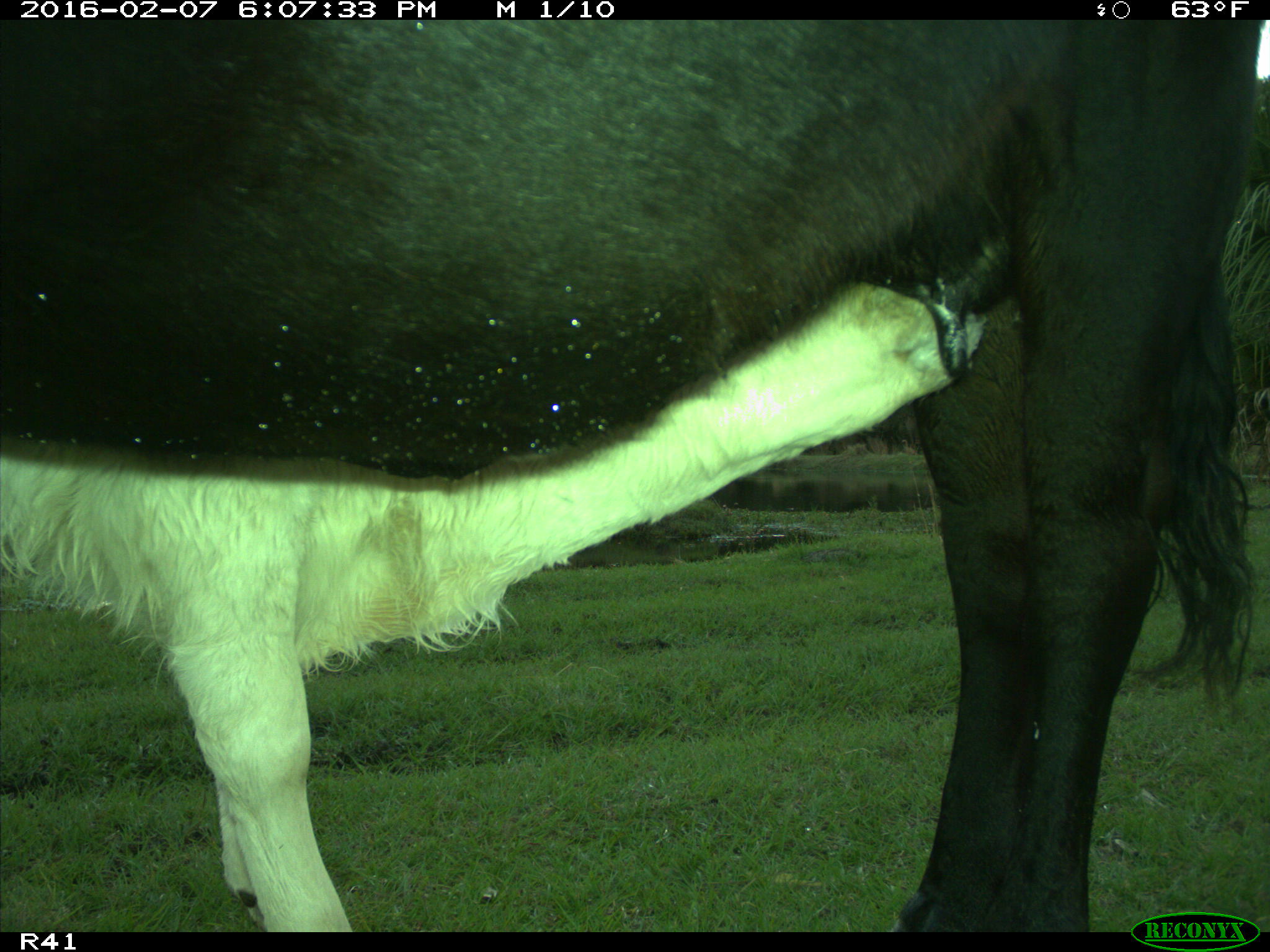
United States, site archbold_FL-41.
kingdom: Animalia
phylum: Chordata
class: Mammalia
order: Artiodactyla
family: Bovidae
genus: Bos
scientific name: Bos taurus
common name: domestic cow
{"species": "Bos taurus (domestic cow)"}